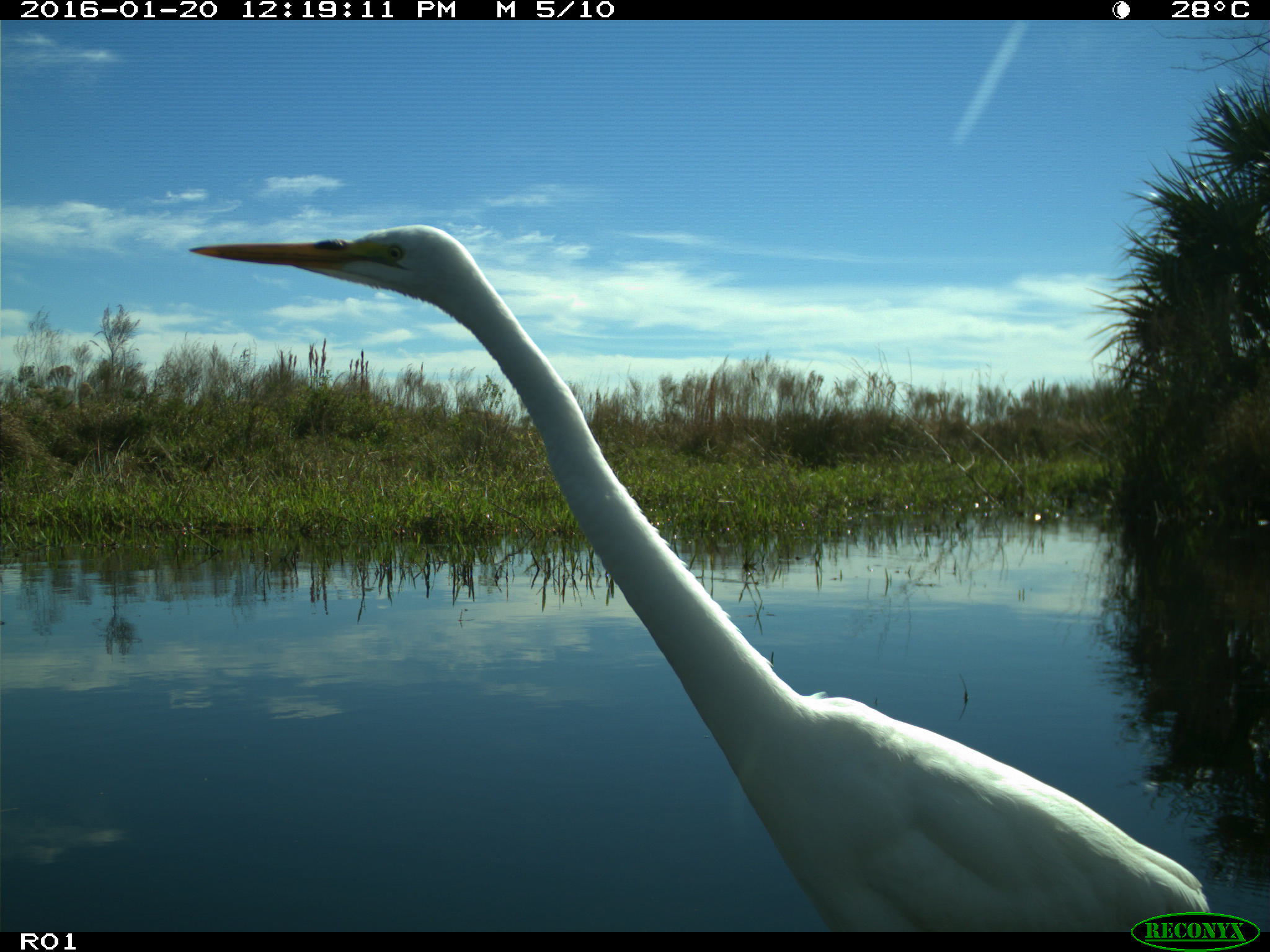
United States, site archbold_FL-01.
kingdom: Animalia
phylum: Chordata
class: Aves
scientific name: Aves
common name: birds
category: unidentified bird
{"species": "unidentified bird (birds) (Aves)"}